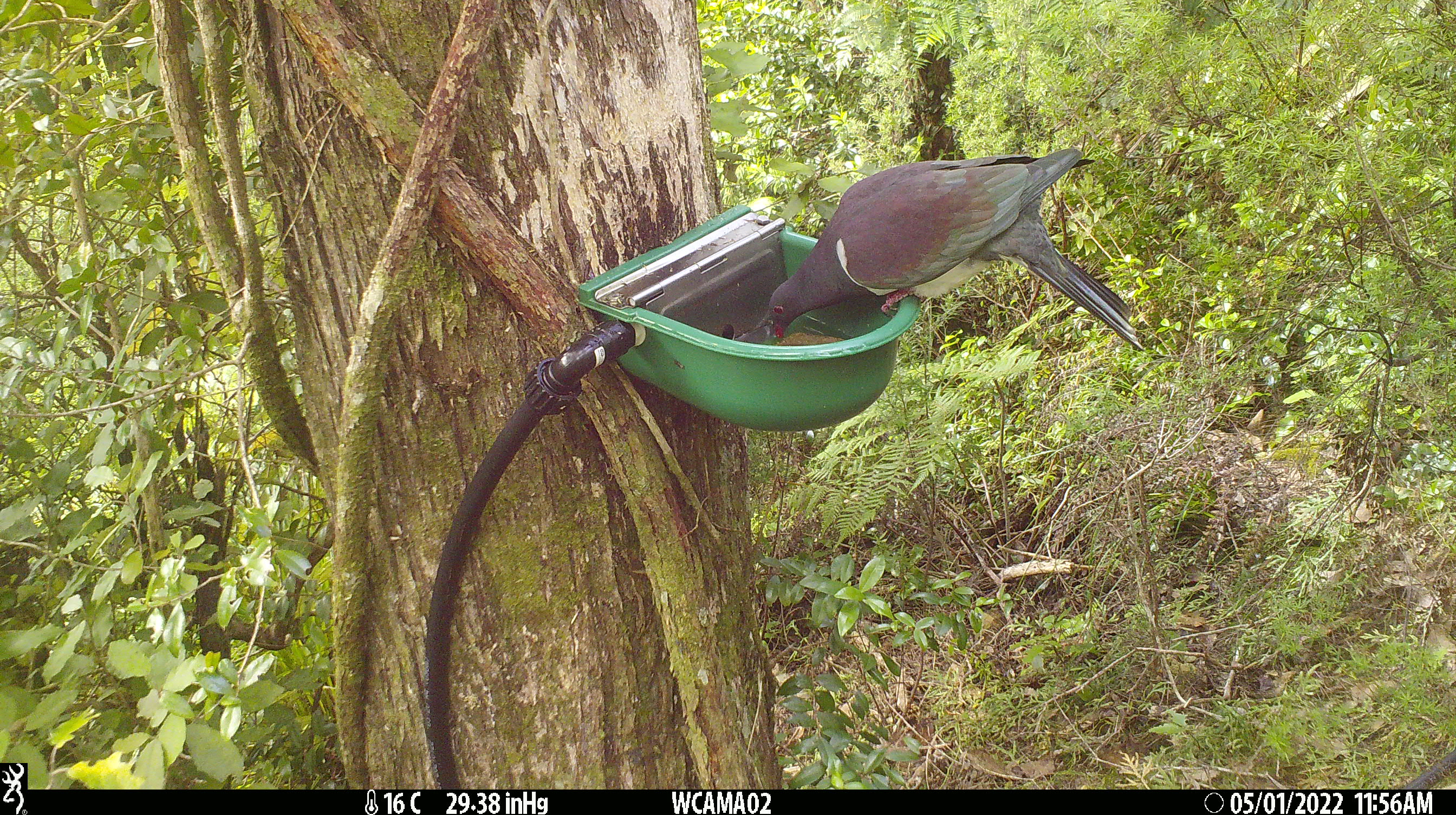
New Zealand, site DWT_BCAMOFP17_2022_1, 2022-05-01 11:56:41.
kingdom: Animalia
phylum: Chordata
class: Aves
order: Columbiformes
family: Columbidae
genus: Hemiphaga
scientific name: Hemiphaga novaeseelandiae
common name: new zealand pigeon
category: kereru